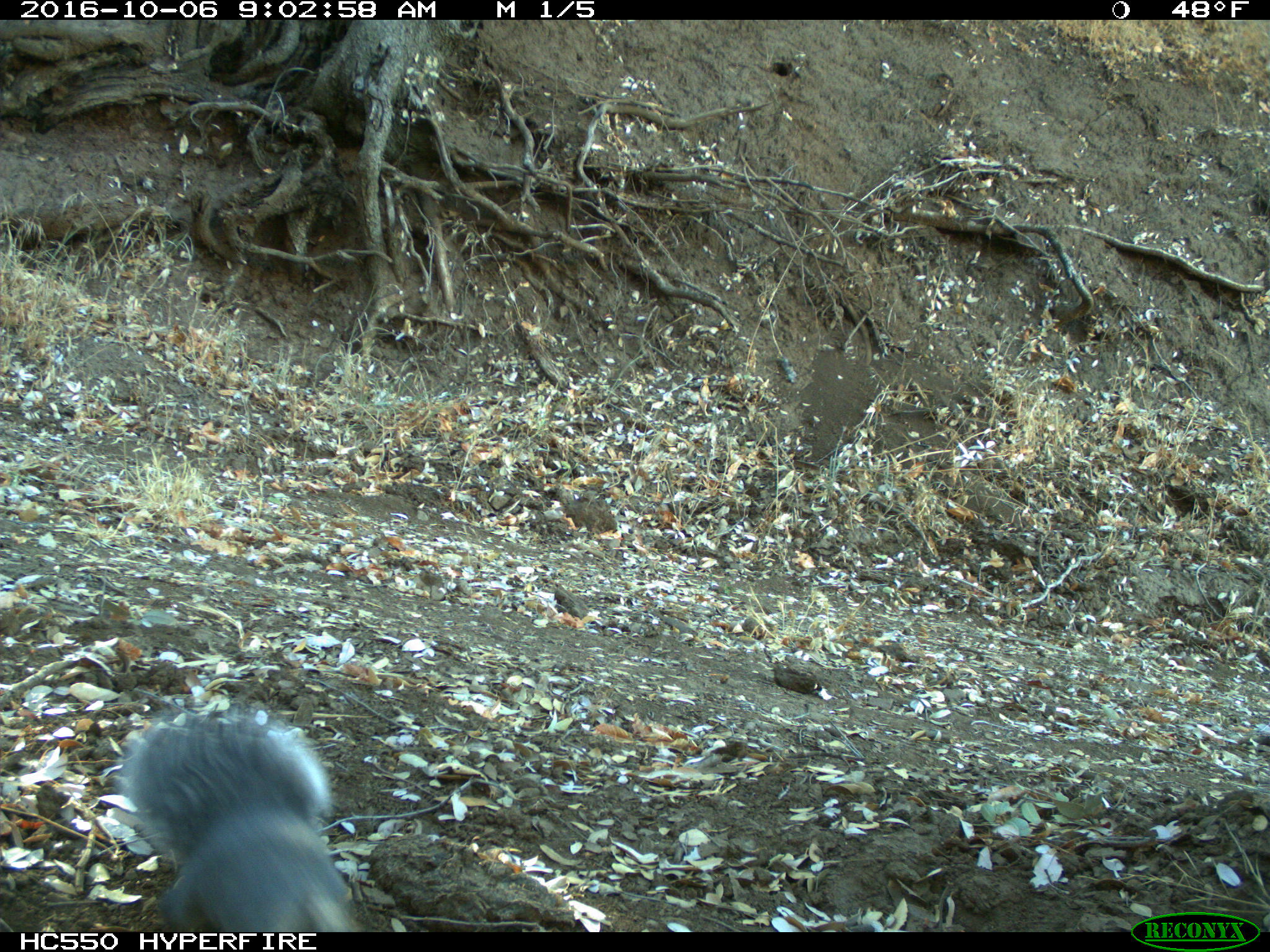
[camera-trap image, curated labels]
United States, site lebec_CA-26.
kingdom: Animalia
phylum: Chordata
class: Mammalia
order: Rodentia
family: Sciuridae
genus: Sciurus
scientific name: Sciurus carolinensis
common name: eastern gray squirrel